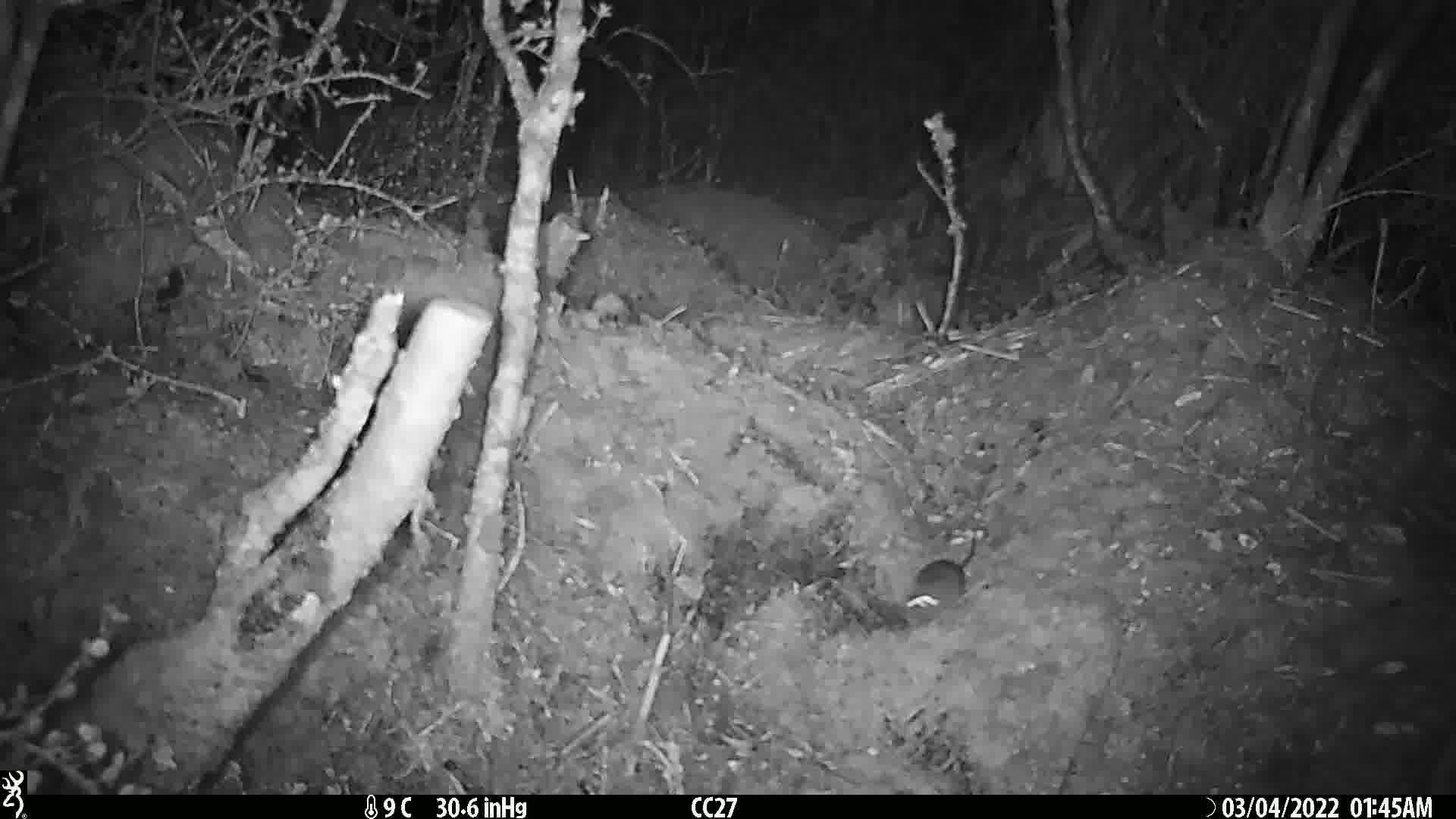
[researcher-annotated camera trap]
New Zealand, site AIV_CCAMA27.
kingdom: Animalia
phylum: Chordata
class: Mammalia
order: Rodentia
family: Muridae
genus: Mus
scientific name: Mus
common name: mouse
Mouse (Mus).